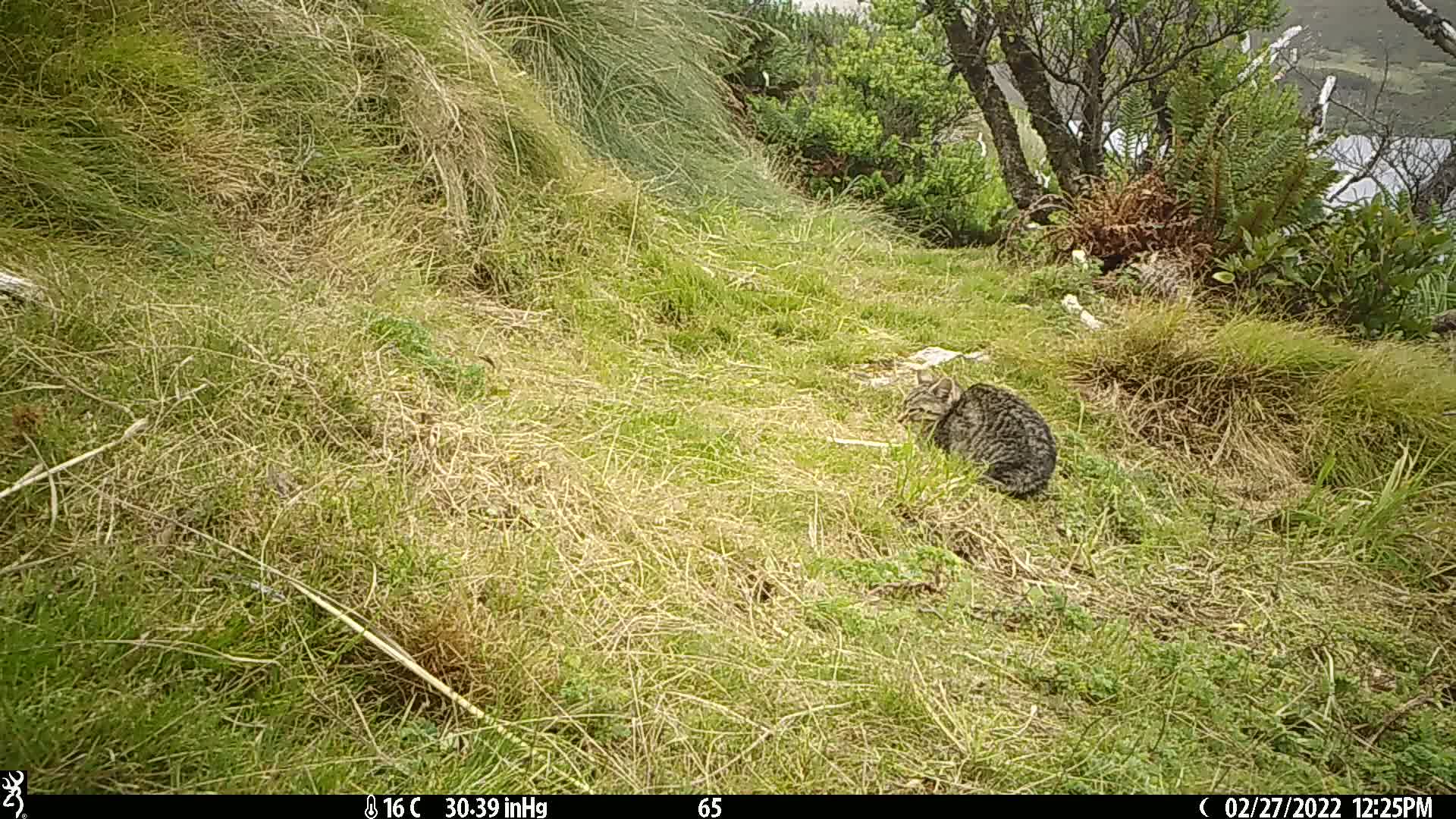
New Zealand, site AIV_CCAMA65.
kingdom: Animalia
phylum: Chordata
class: Mammalia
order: Carnivora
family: Felidae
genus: Felis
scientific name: Felis catus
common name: domestic cat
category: cat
Cat (domestic cat) (Felis catus).